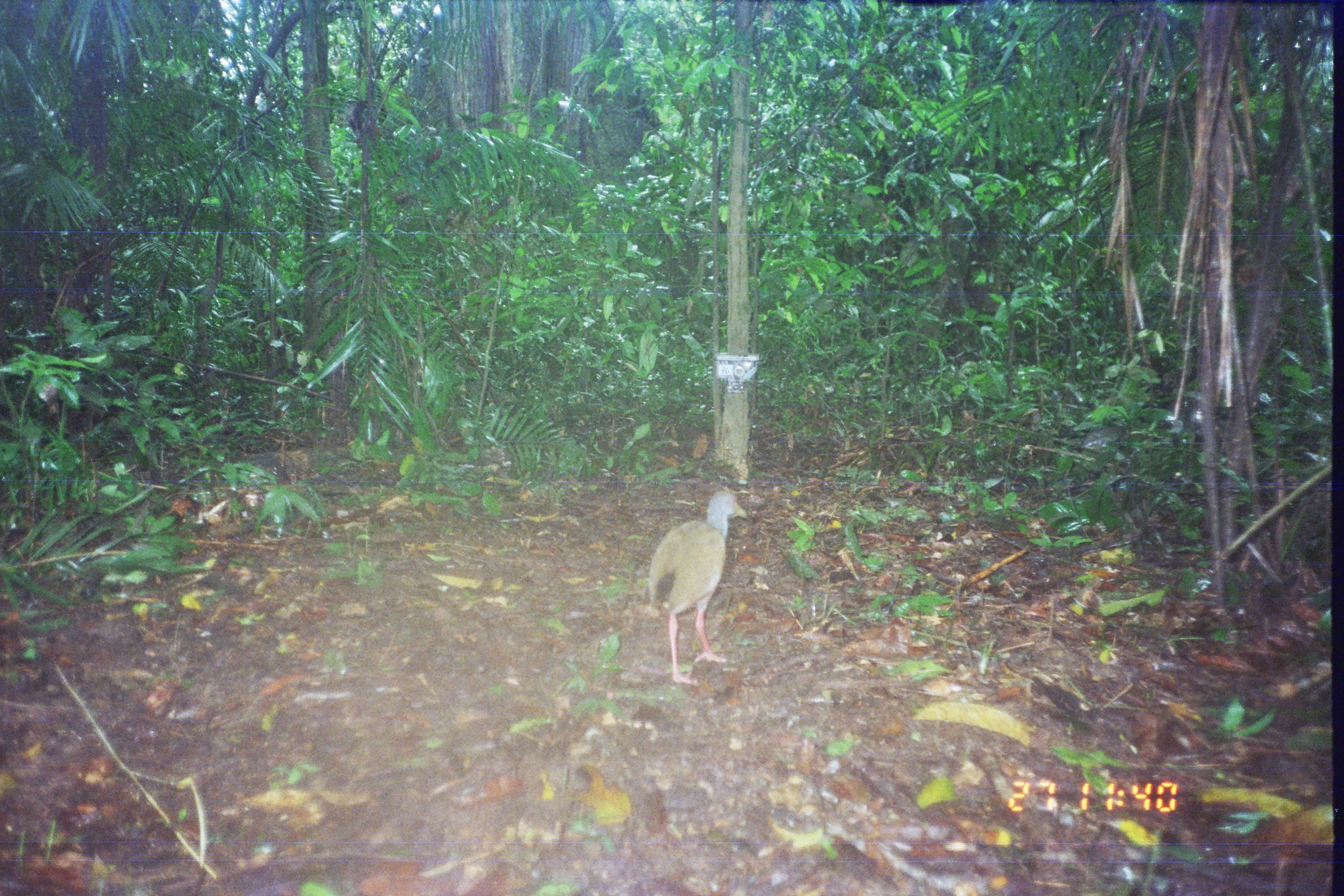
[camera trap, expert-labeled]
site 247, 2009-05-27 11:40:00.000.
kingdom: Animalia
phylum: Chordata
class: Aves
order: Gruiformes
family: Rallidae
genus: Aramides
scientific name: Aramides cajaneus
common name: gray-cowled wood-rail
Aramides cajaneus (gray-cowled wood-rail).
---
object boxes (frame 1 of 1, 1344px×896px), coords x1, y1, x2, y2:
aramides cajaneus: 648, 490, 748, 686